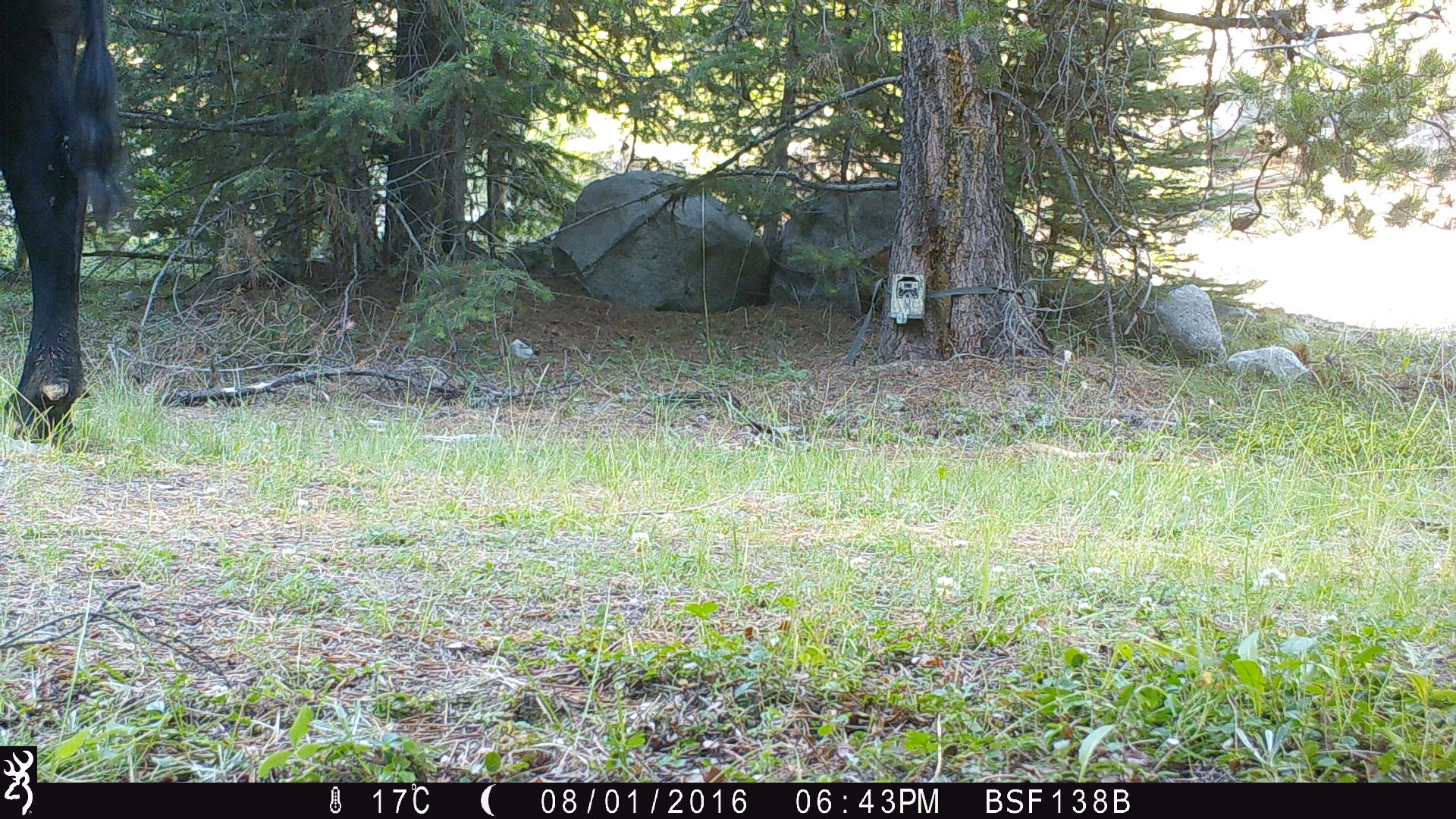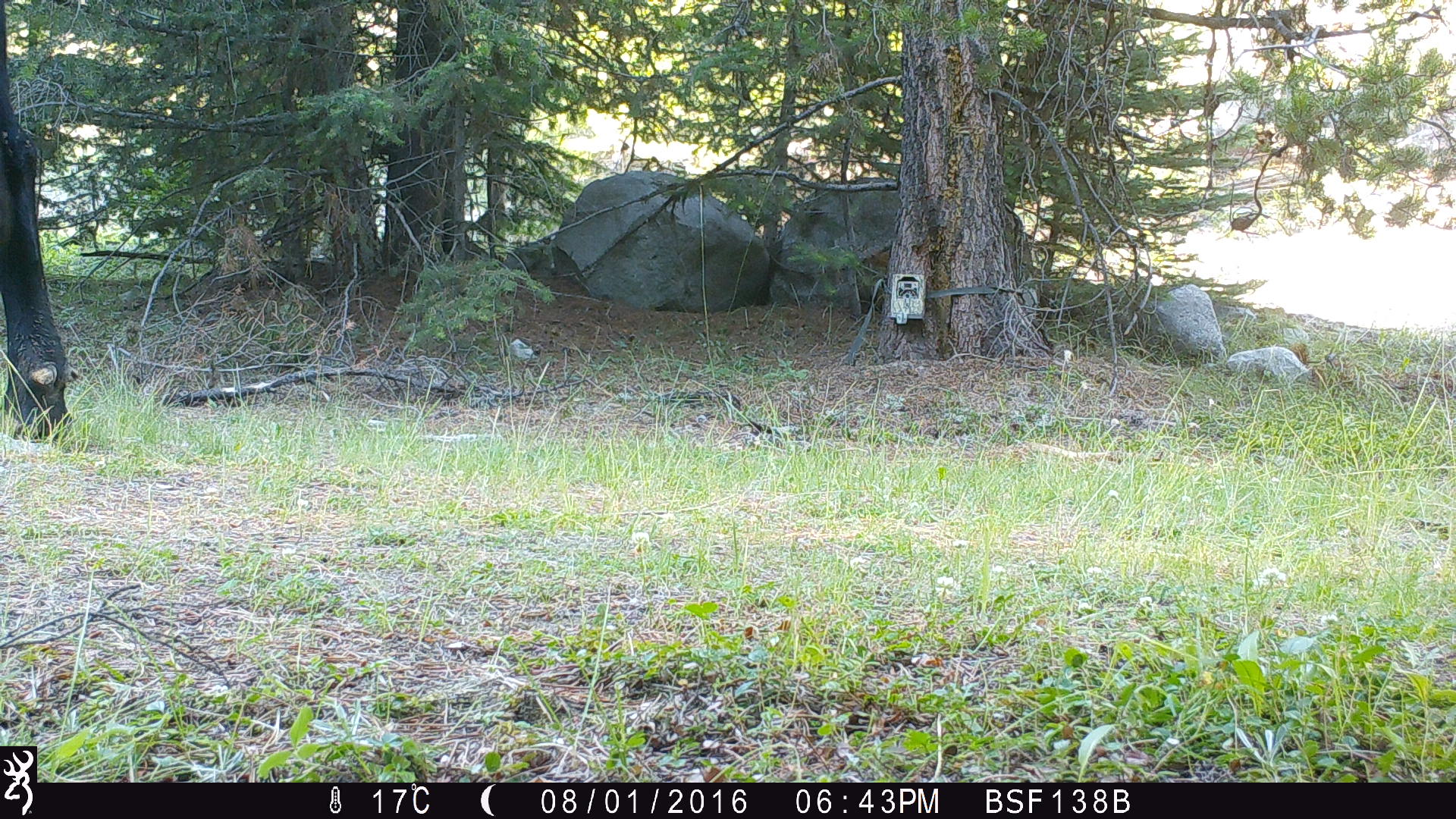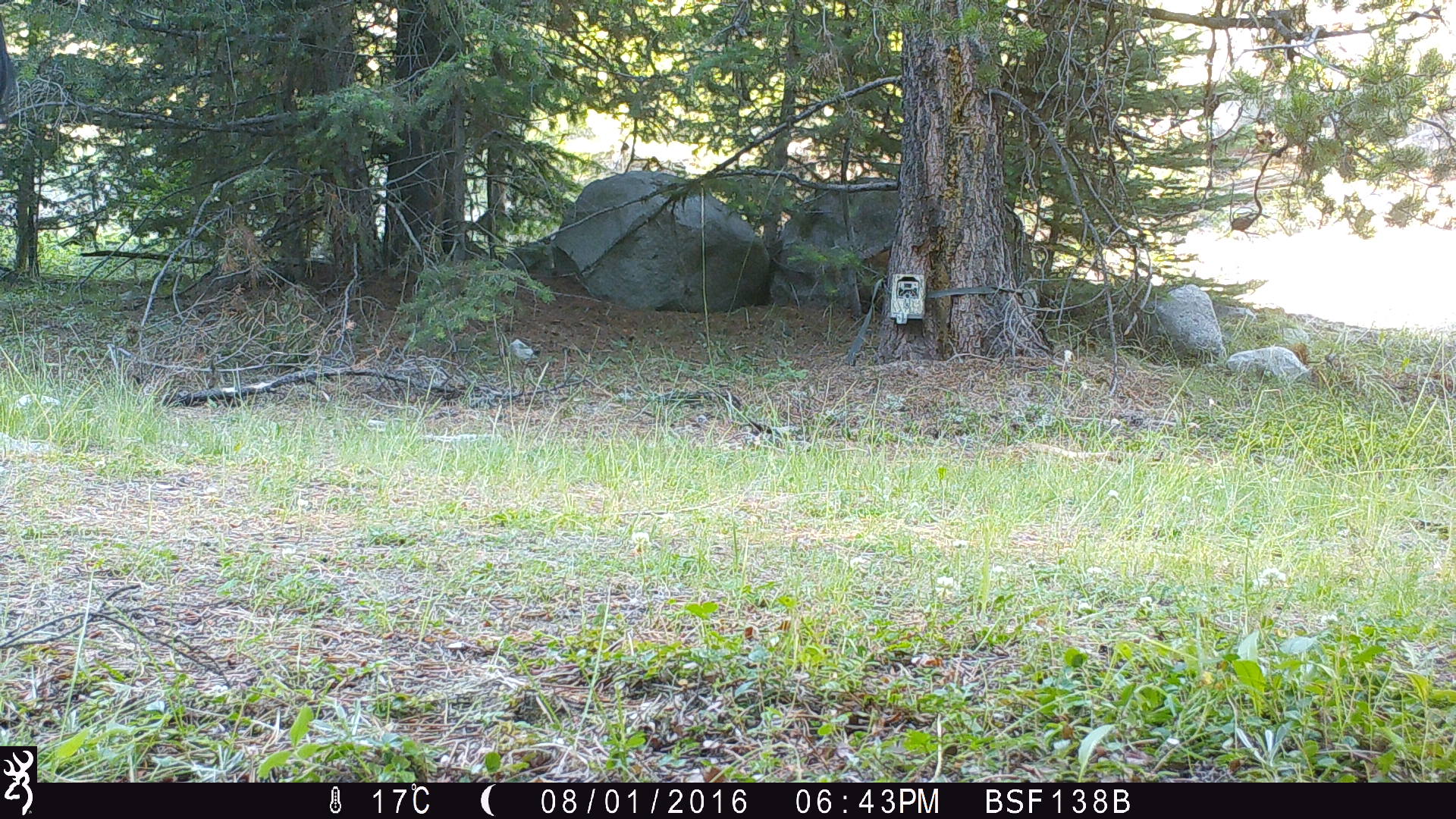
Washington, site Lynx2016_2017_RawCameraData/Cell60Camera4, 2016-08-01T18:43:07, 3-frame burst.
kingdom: Animalia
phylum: Chordata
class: Mammalia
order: Artiodactyla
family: Bovidae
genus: Bos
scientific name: Bos taurus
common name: domestic cattle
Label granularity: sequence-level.